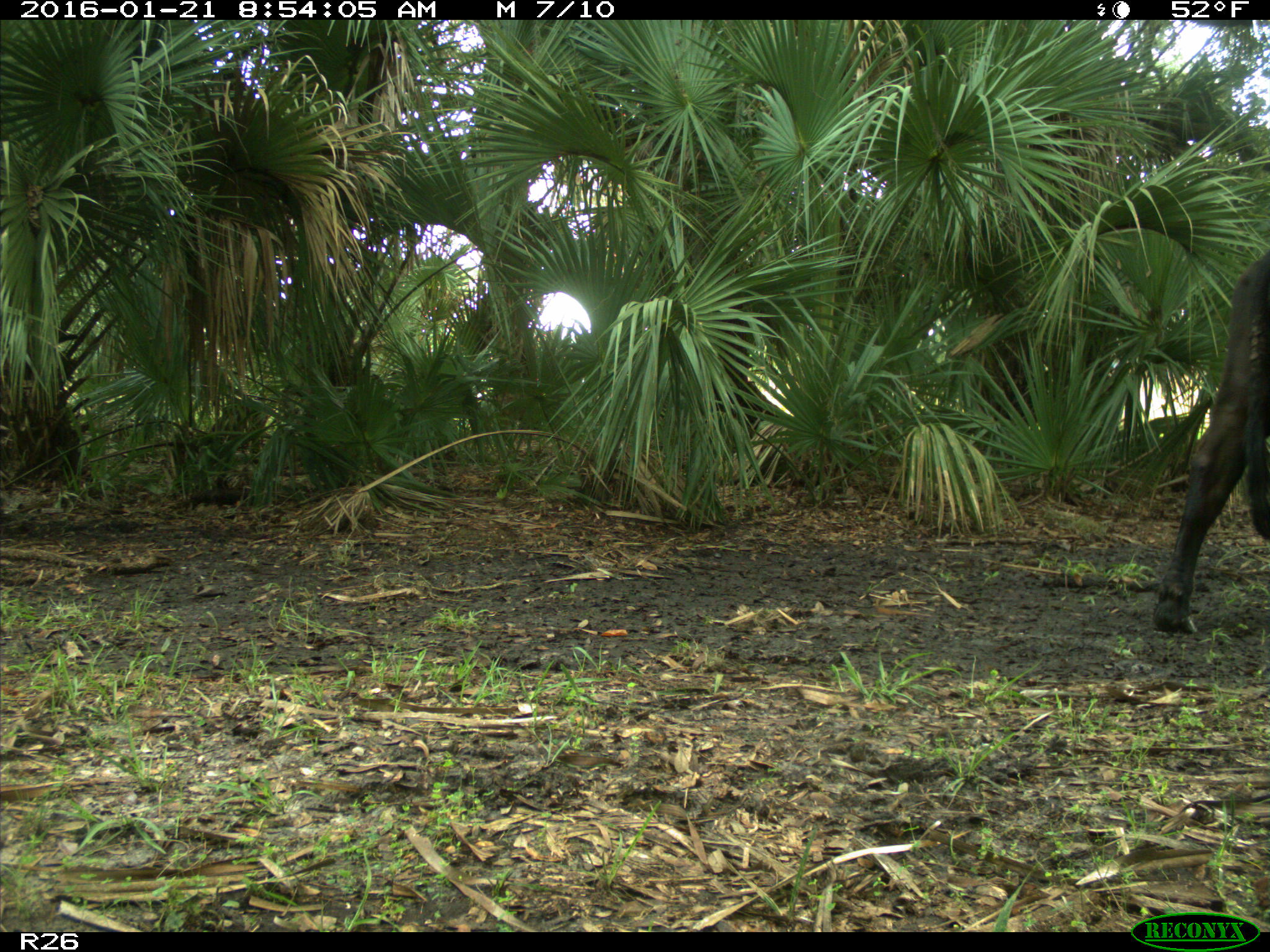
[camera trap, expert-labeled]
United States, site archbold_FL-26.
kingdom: Animalia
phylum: Chordata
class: Mammalia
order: Artiodactyla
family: Bovidae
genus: Bos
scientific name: Bos taurus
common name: domestic cow